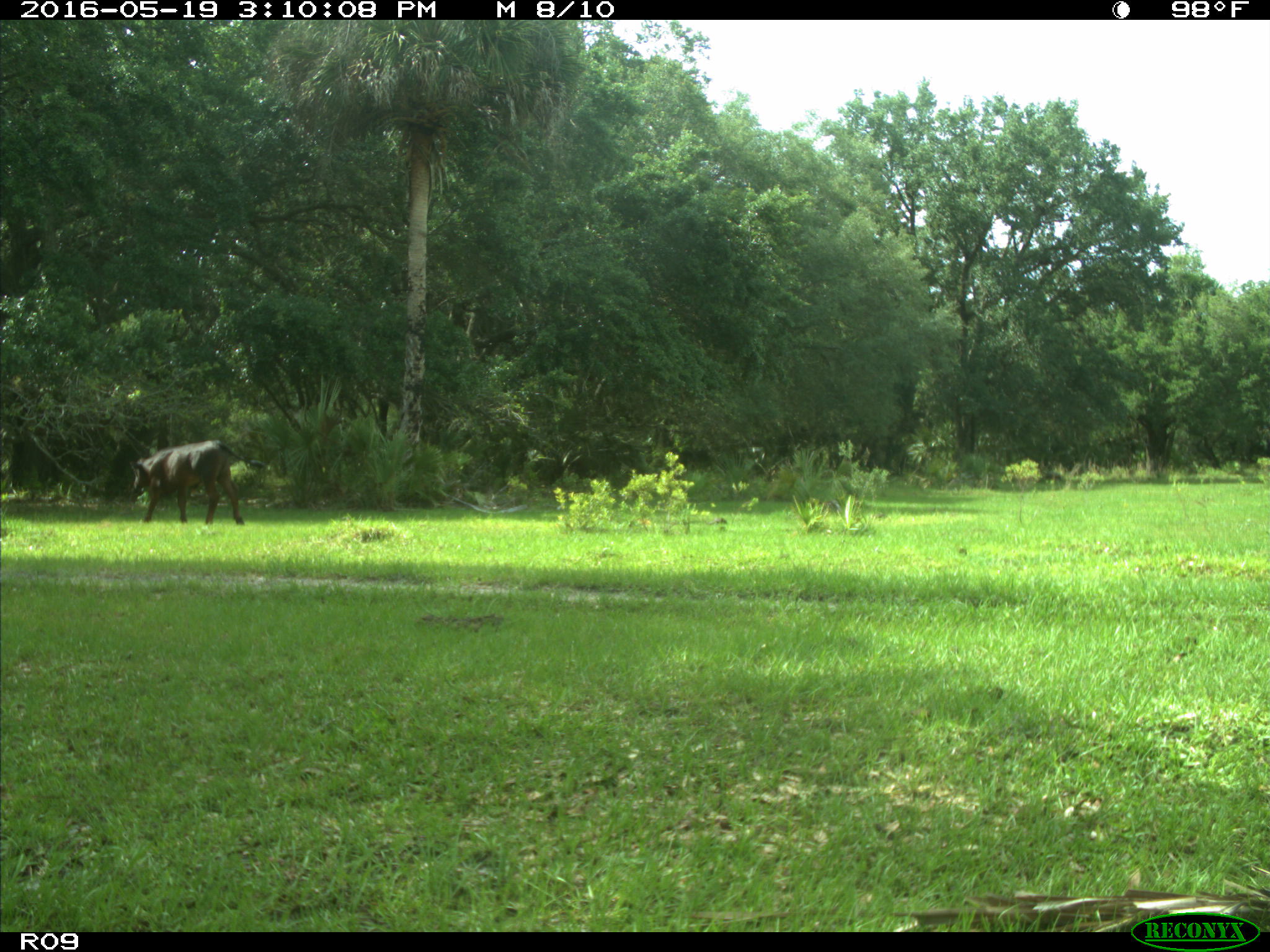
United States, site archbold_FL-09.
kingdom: Animalia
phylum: Chordata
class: Mammalia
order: Artiodactyla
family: Bovidae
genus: Bos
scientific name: Bos taurus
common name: domestic cow